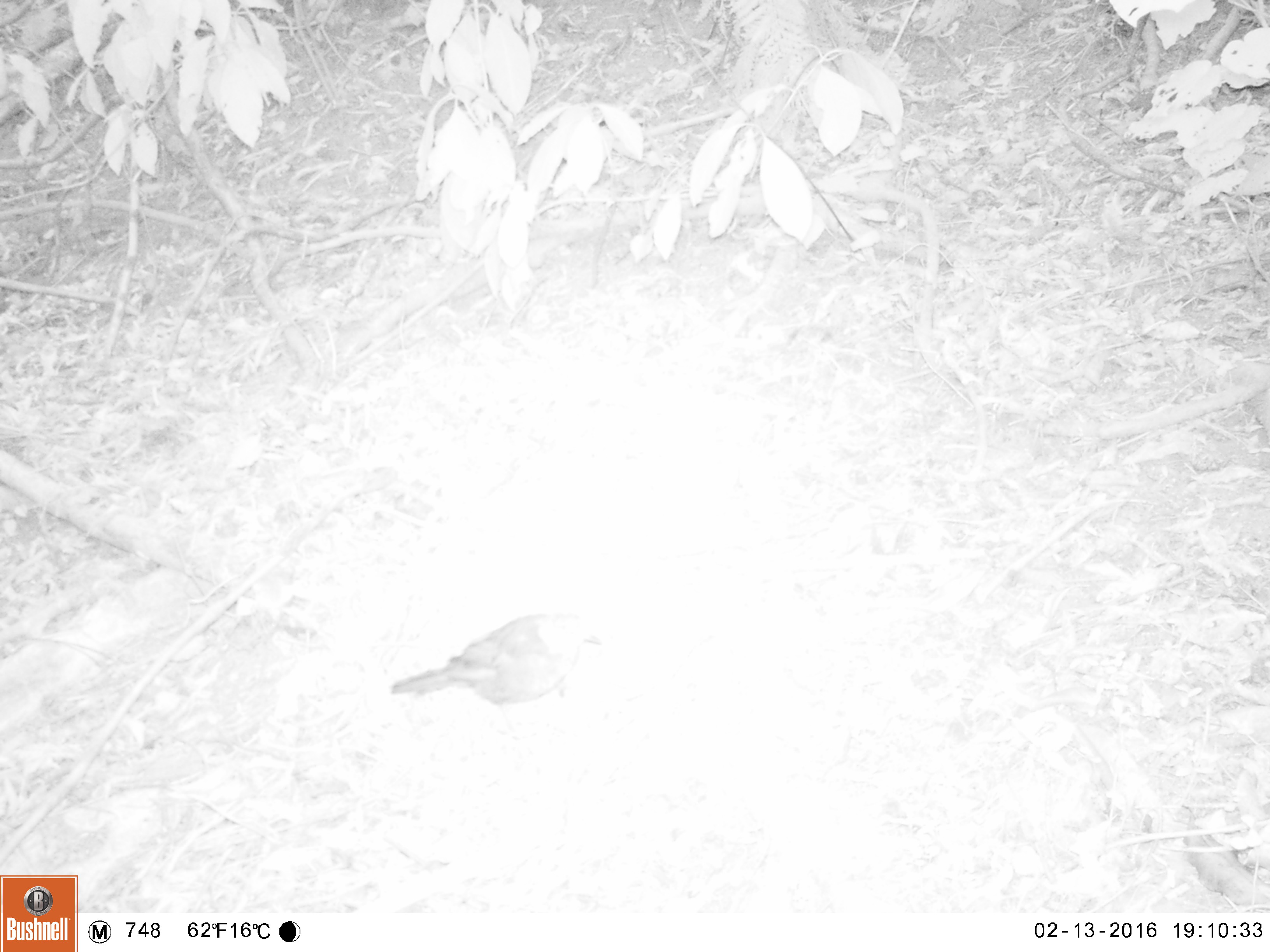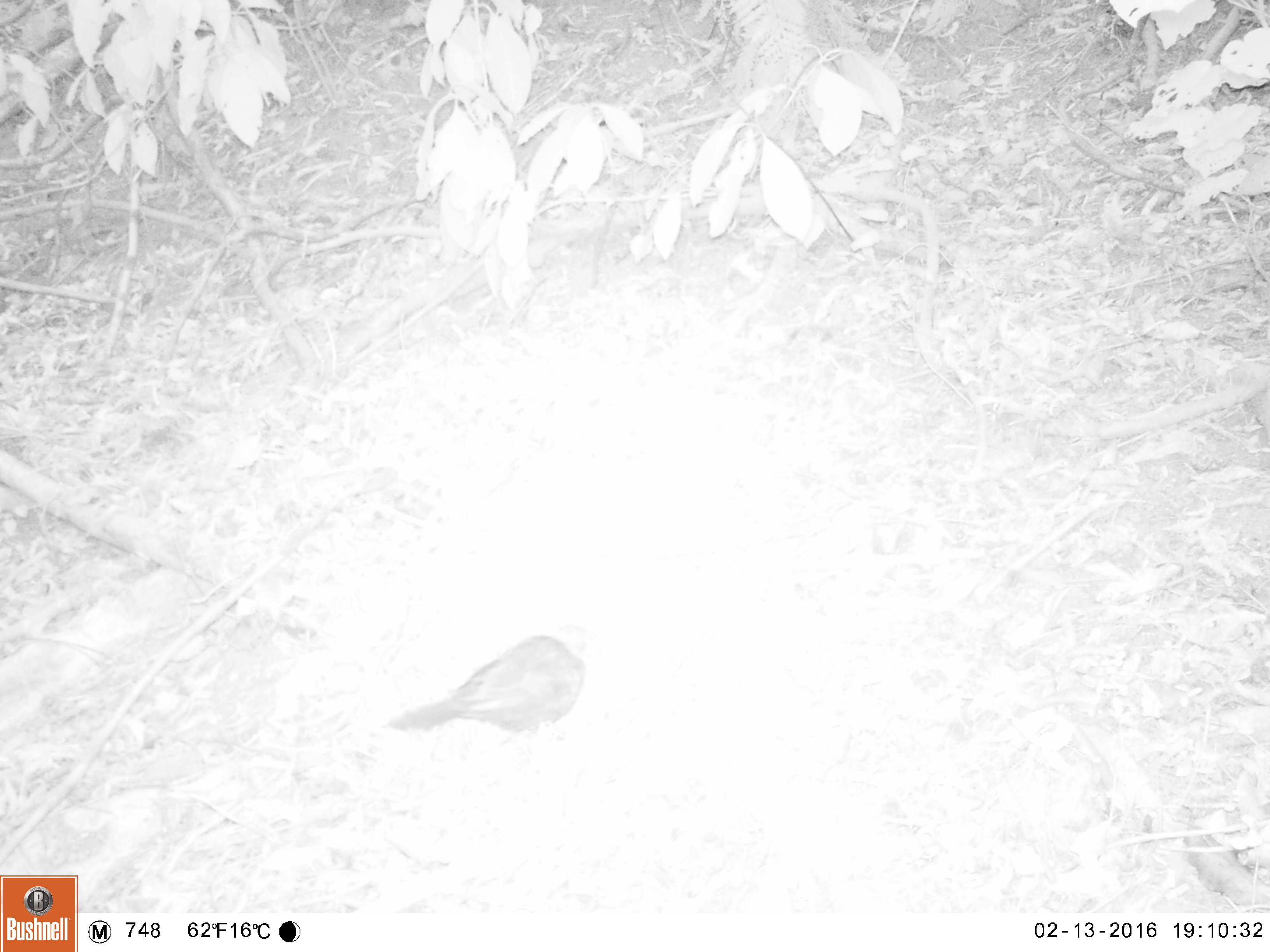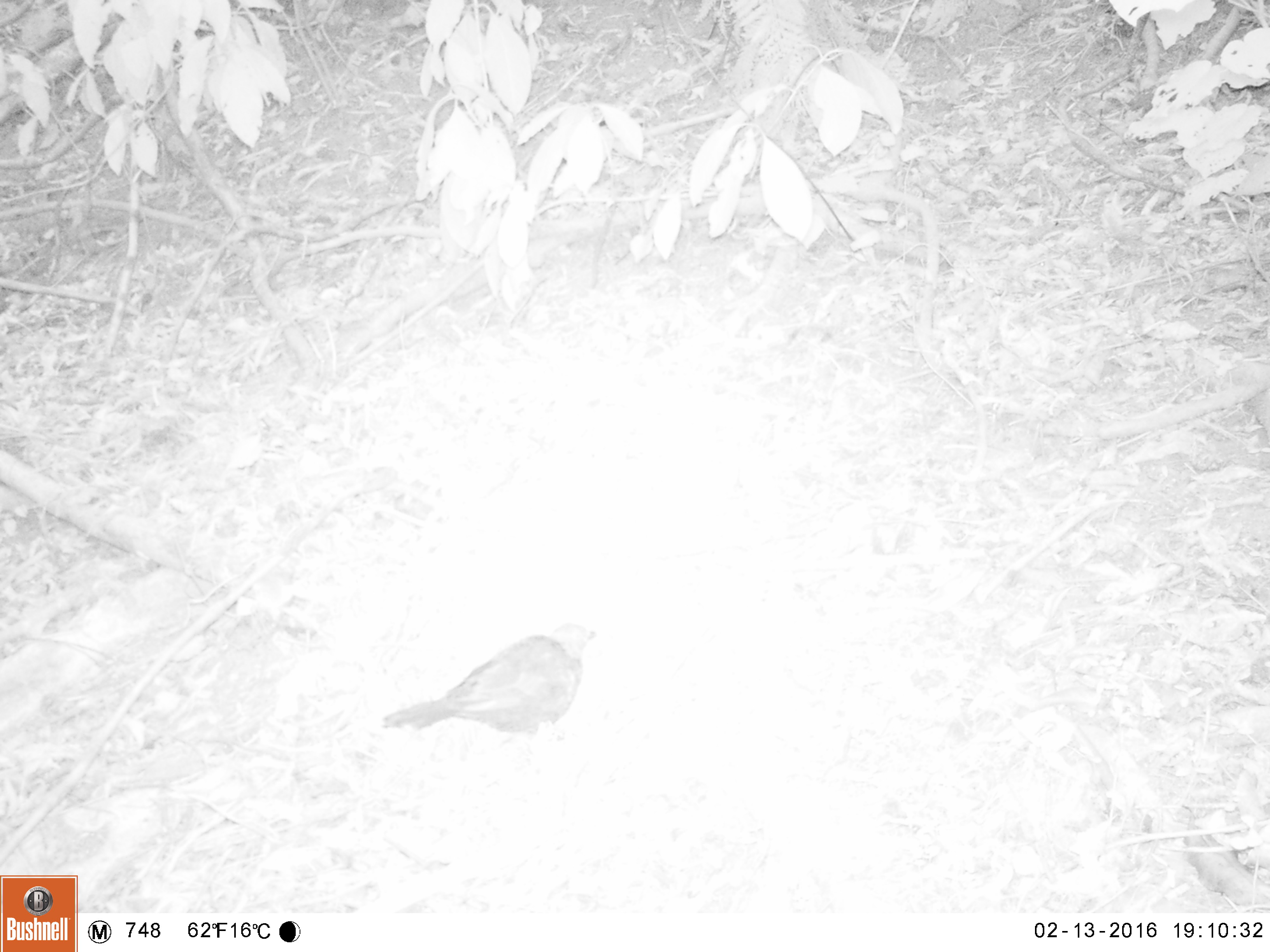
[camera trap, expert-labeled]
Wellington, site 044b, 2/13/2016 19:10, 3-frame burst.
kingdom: Animalia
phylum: Chordata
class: Aves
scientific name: Aves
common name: bird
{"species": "bird (Aves)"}